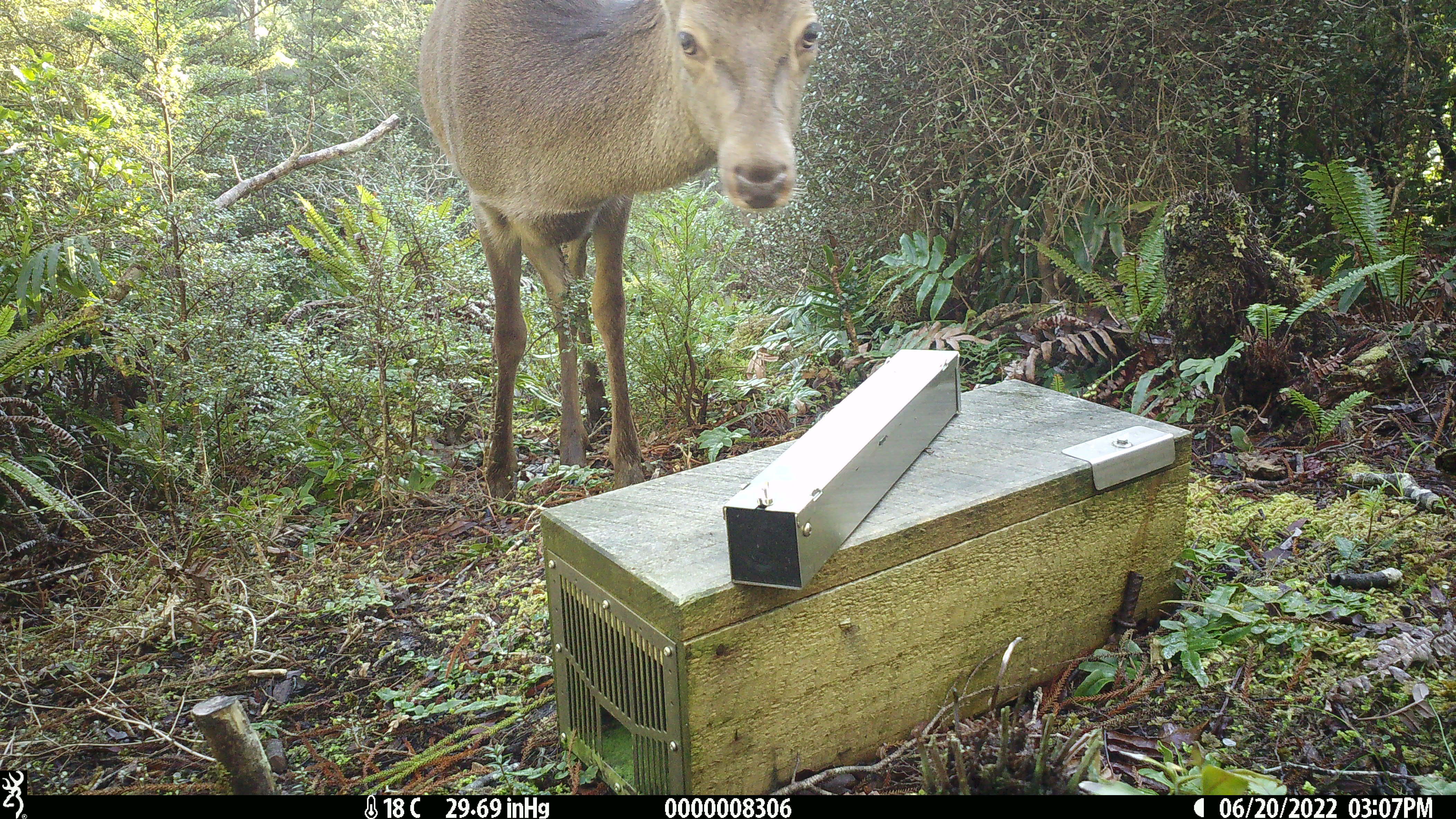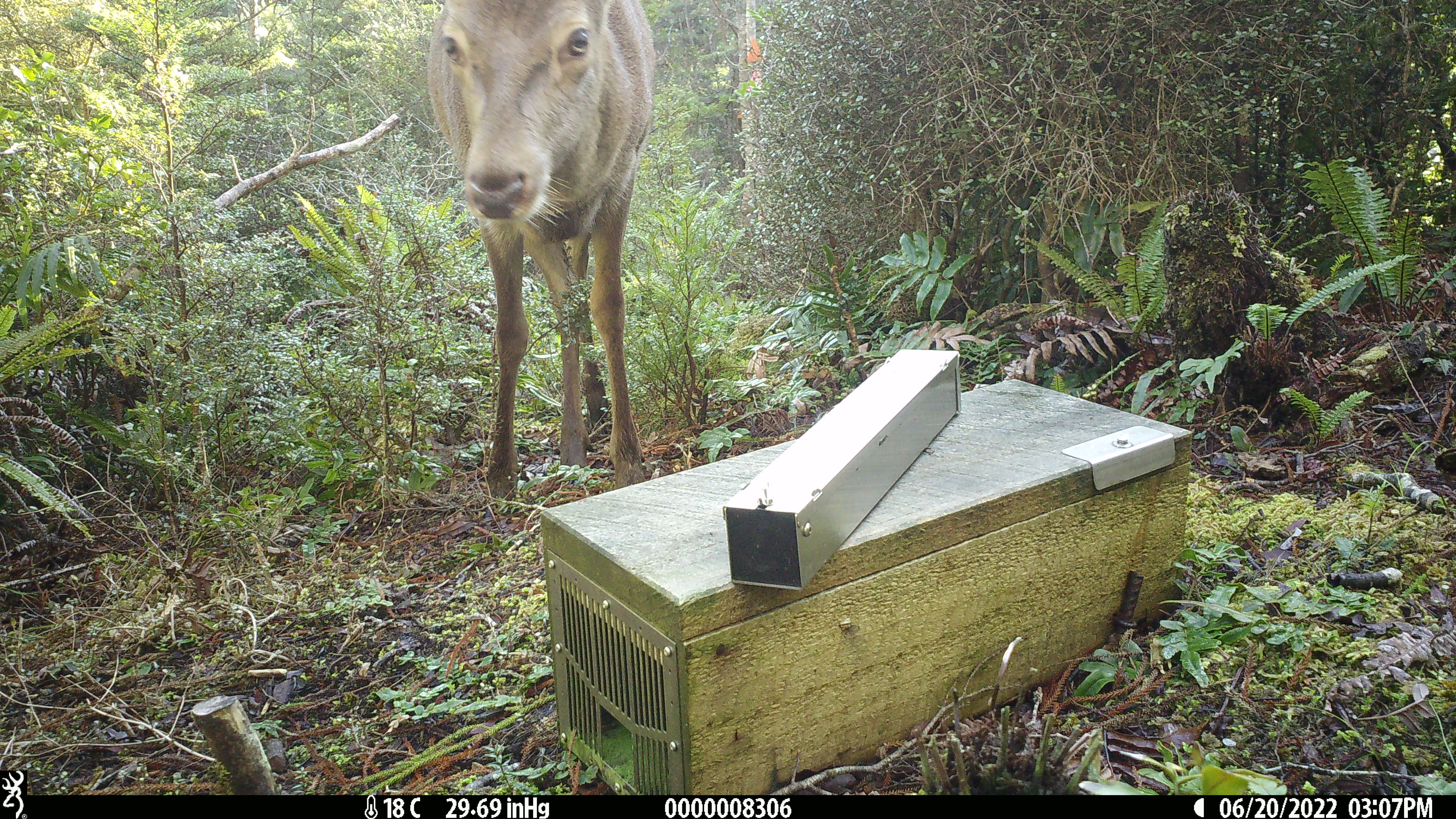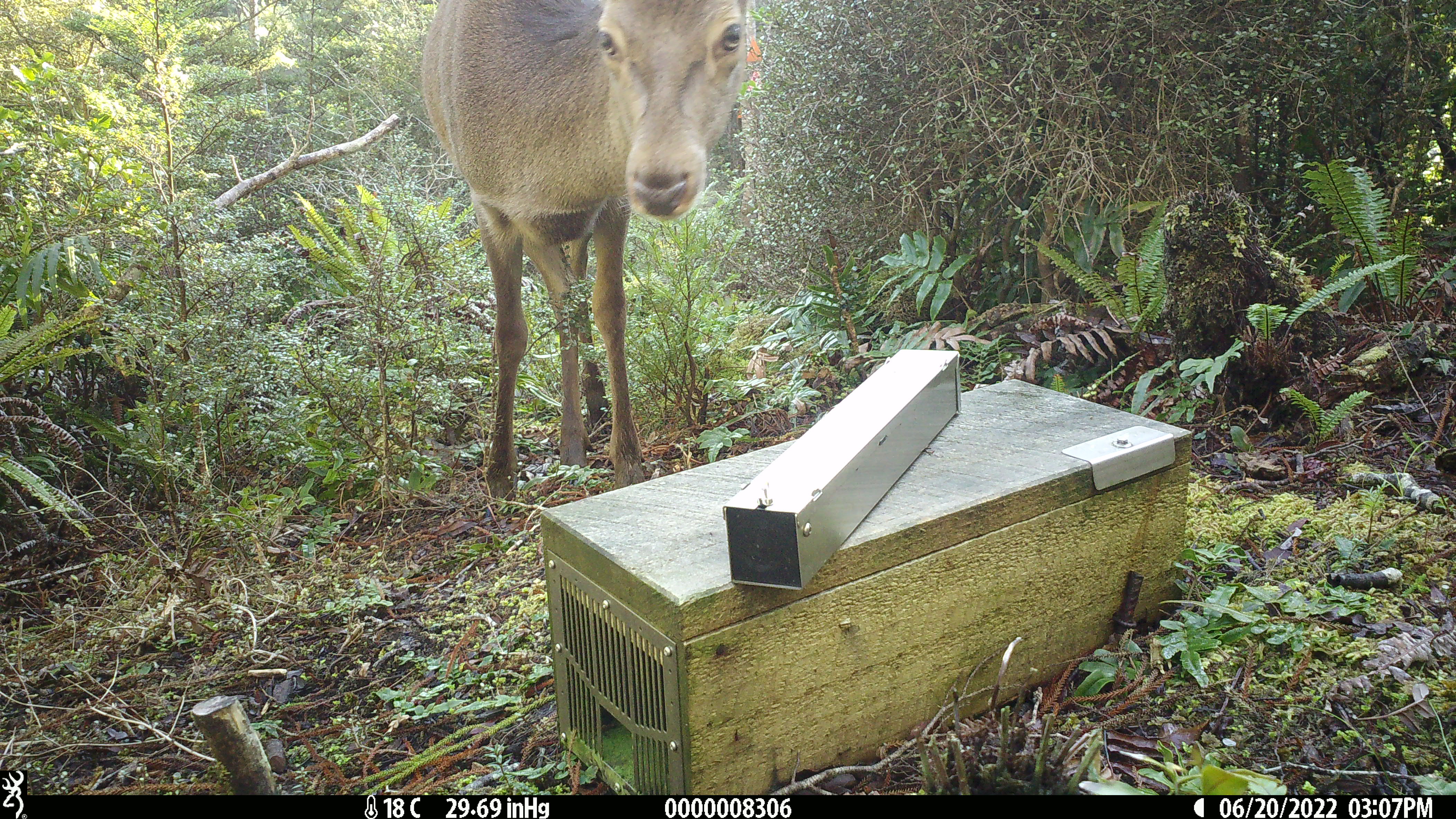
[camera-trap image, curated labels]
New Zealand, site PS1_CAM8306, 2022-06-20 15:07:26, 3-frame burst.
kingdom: Animalia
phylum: Chordata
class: Mammalia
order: Artiodactyla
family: Cervidae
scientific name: Cervidae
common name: deer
Deer (Cervidae).